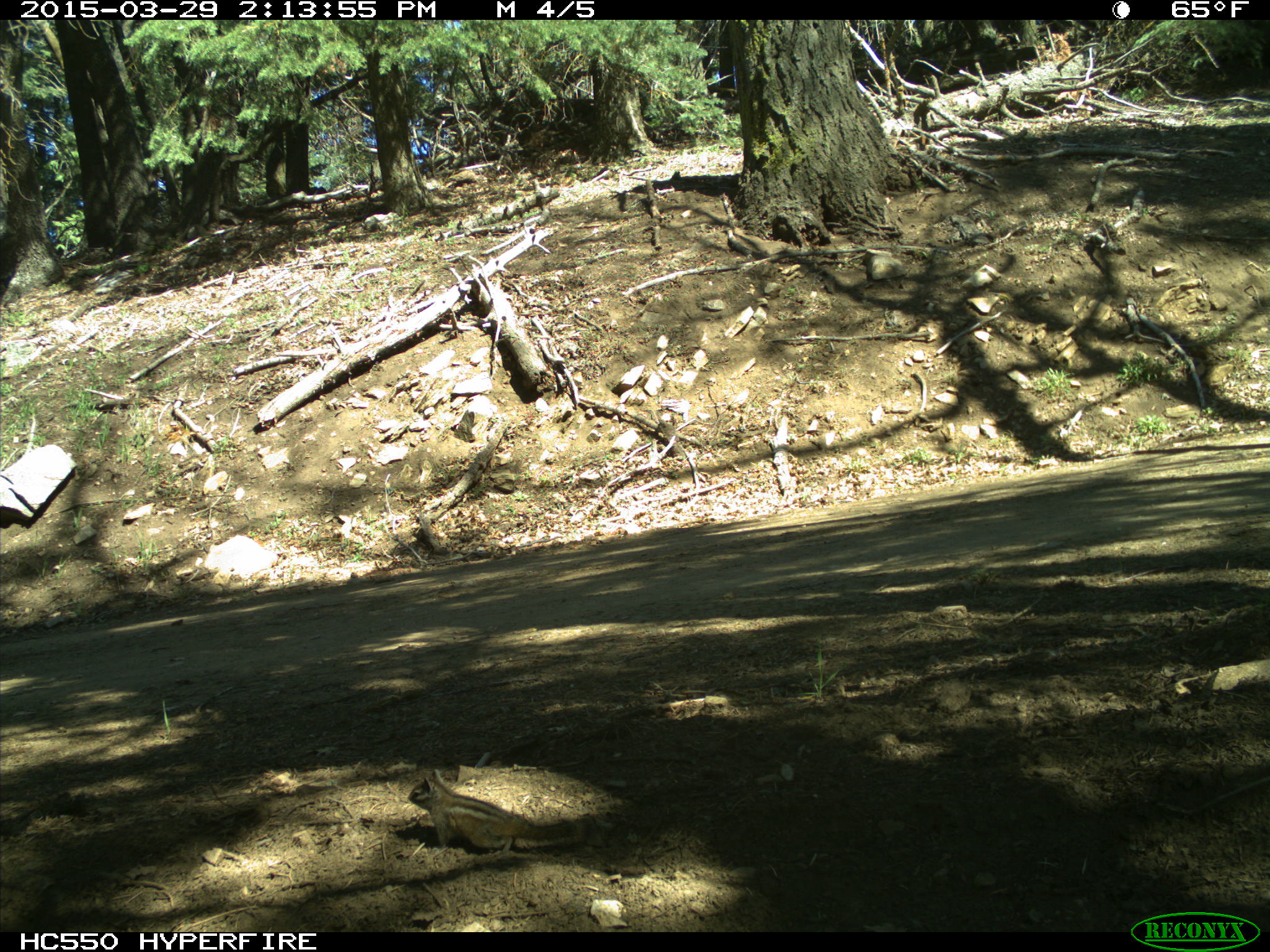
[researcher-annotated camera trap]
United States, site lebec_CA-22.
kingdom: Animalia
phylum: Chordata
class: Mammalia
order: Rodentia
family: Sciuridae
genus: Tamias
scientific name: Tamias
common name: chipmunk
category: unidentified chipmunk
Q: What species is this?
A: Unidentified chipmunk (chipmunk) (Tamias).